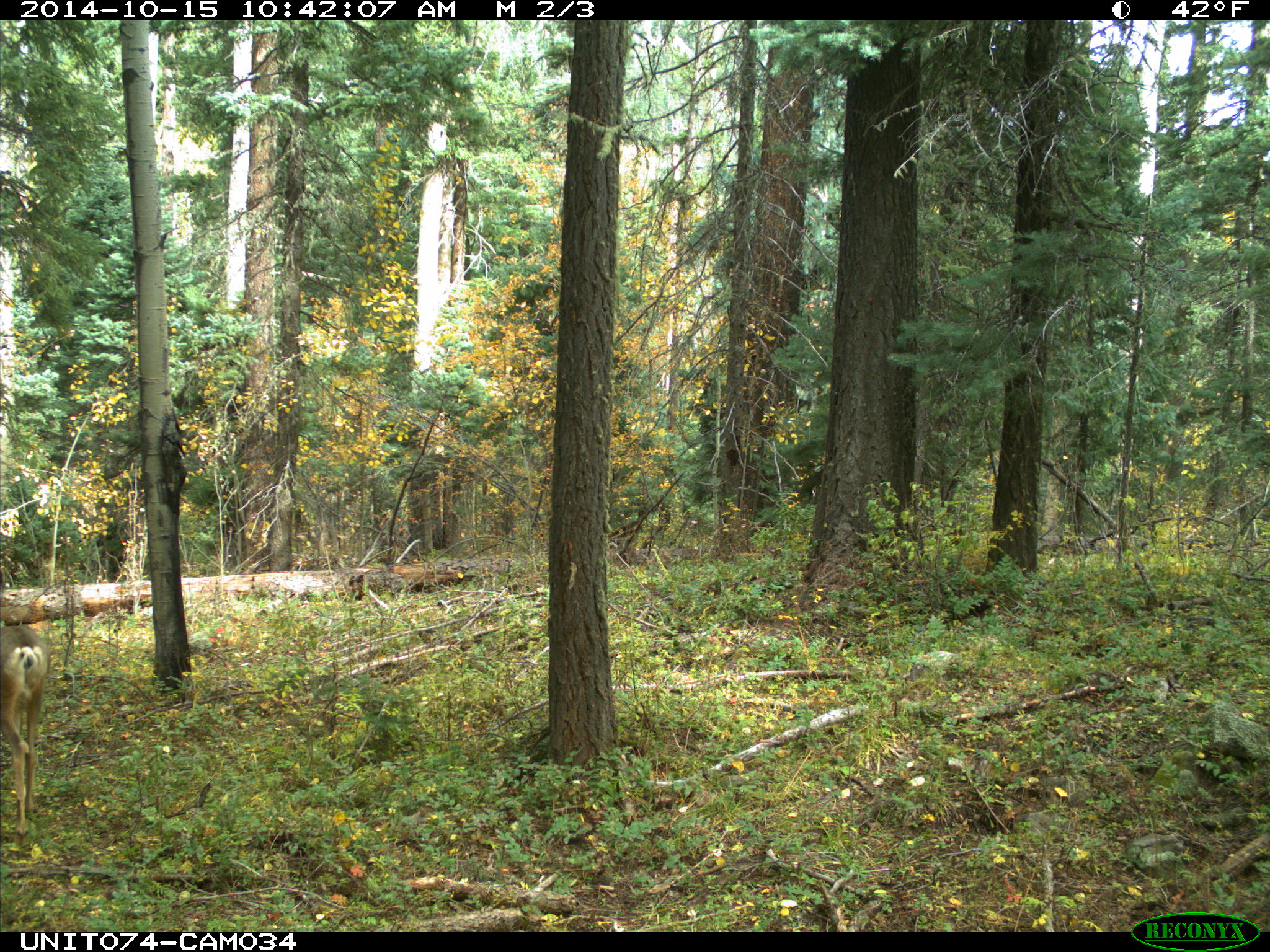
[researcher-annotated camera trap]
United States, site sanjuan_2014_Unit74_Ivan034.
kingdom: Animalia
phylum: Chordata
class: Mammalia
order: Artiodactyla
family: Cervidae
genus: Odocoileus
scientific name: Odocoileus hemionus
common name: mule deer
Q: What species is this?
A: Odocoileus hemionus (mule deer).